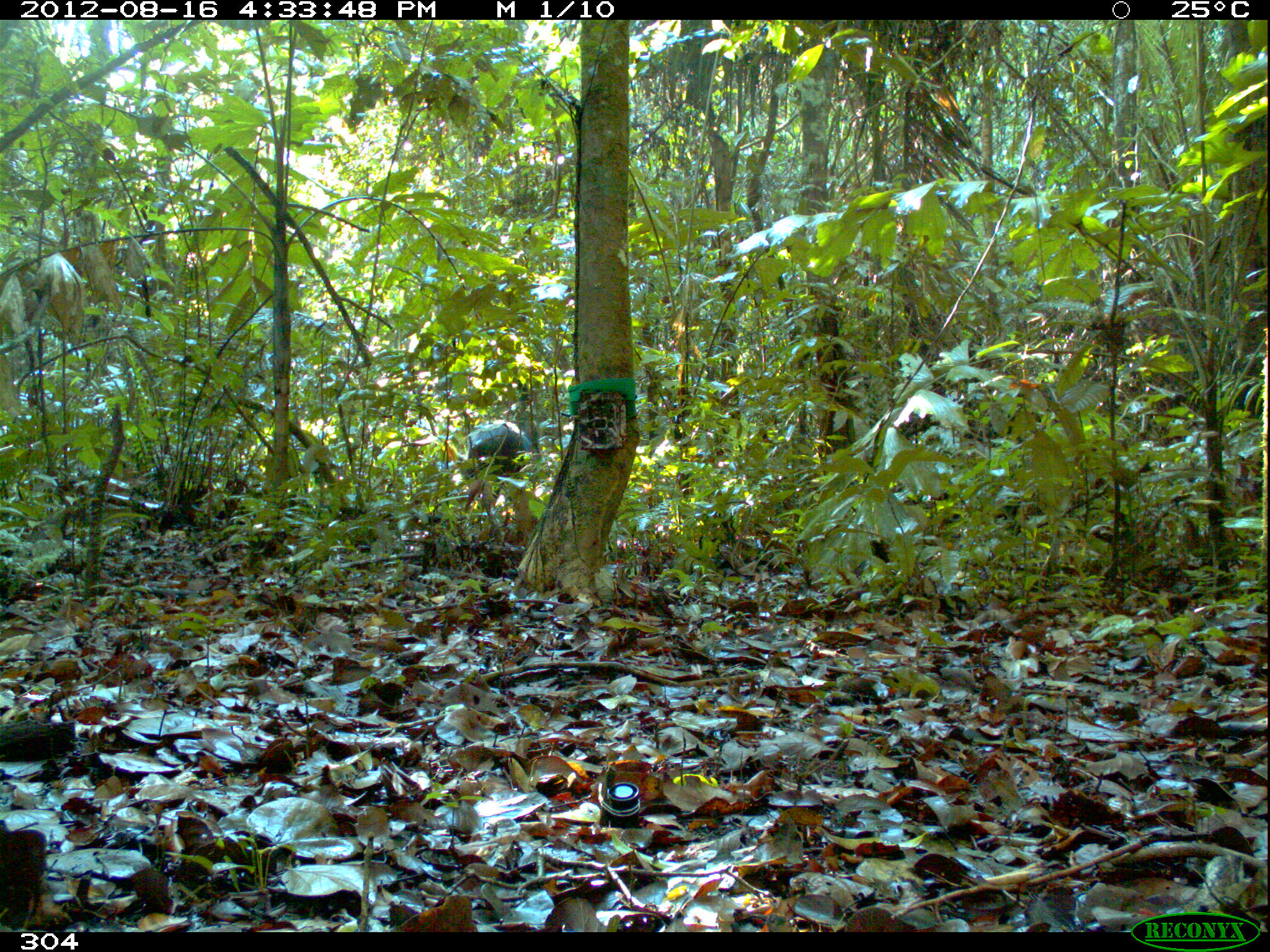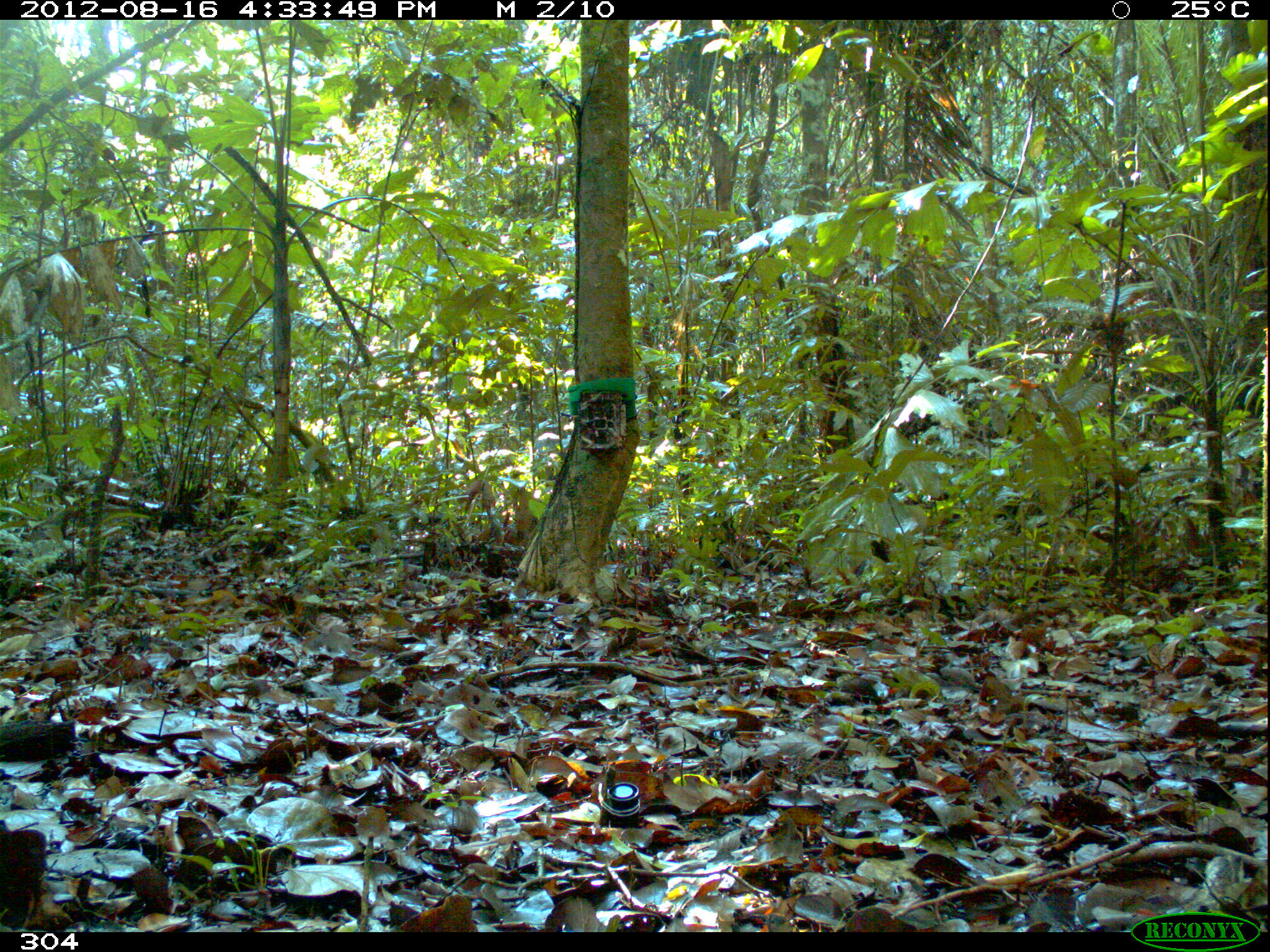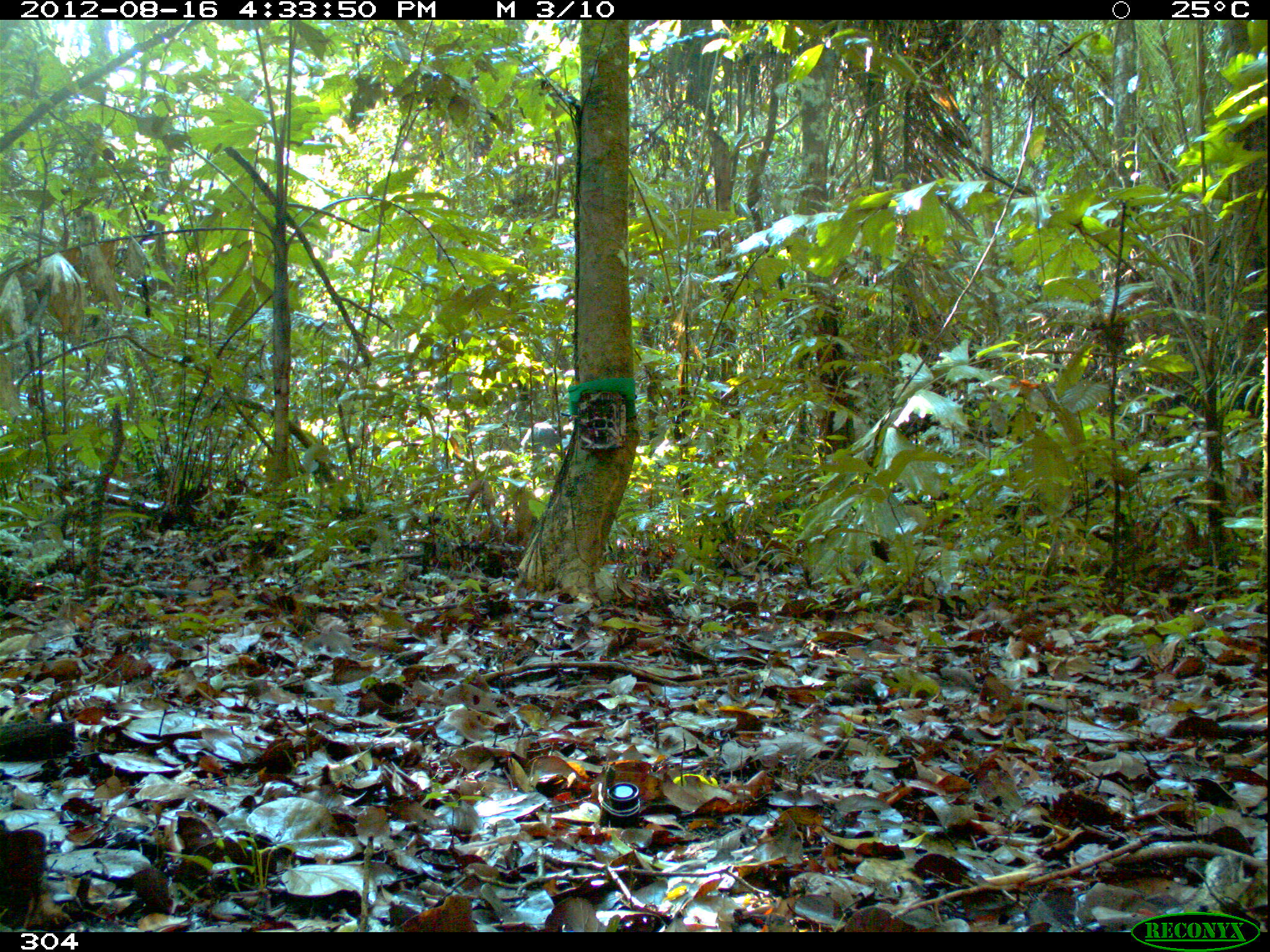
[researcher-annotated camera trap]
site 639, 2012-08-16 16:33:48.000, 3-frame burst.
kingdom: Animalia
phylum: Chordata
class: Mammalia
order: Artiodactyla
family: Tayassuidae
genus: Tayassu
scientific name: Tayassu pecari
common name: white-lipped peccary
Tayassu pecari (white-lipped peccary).